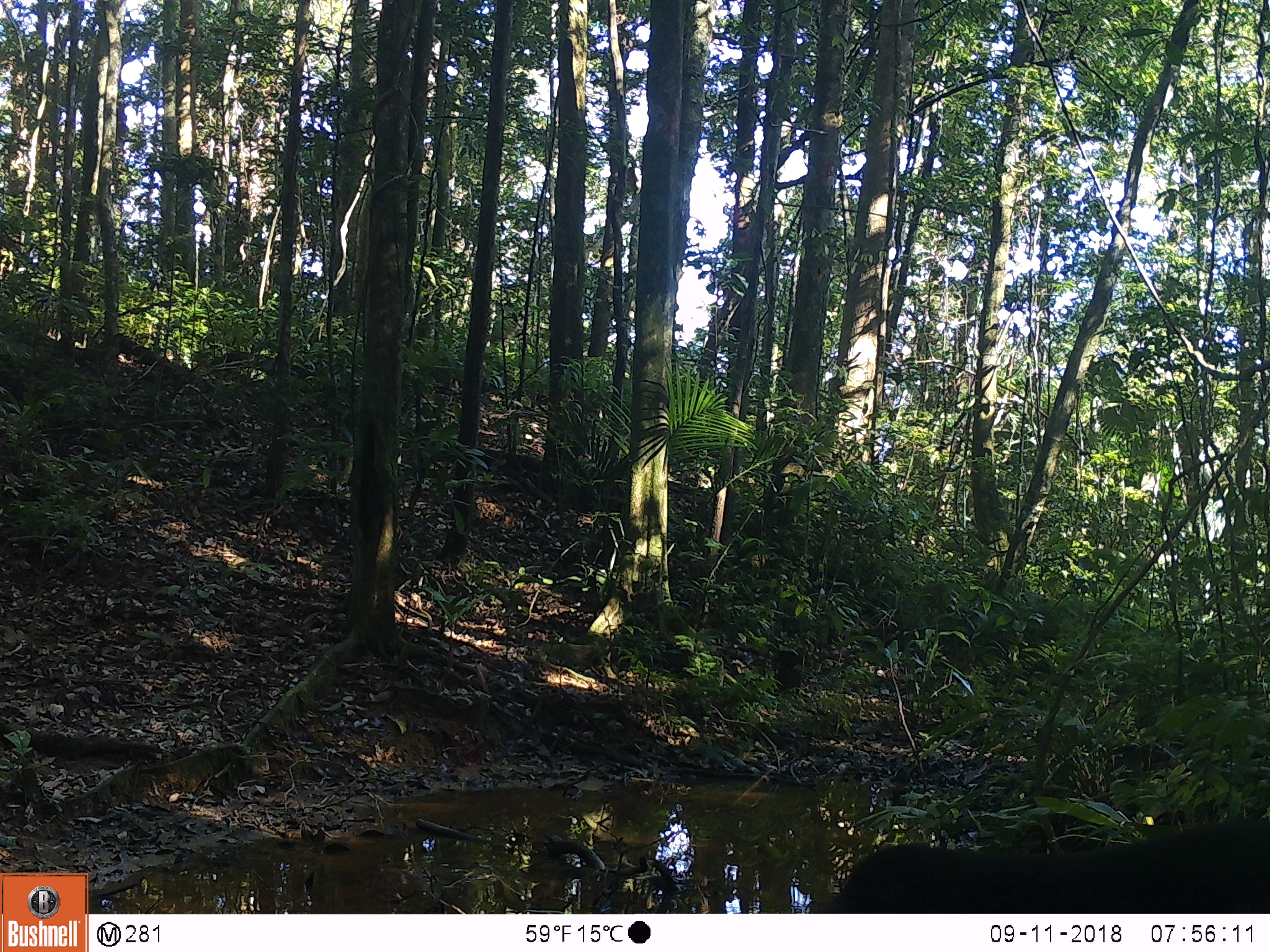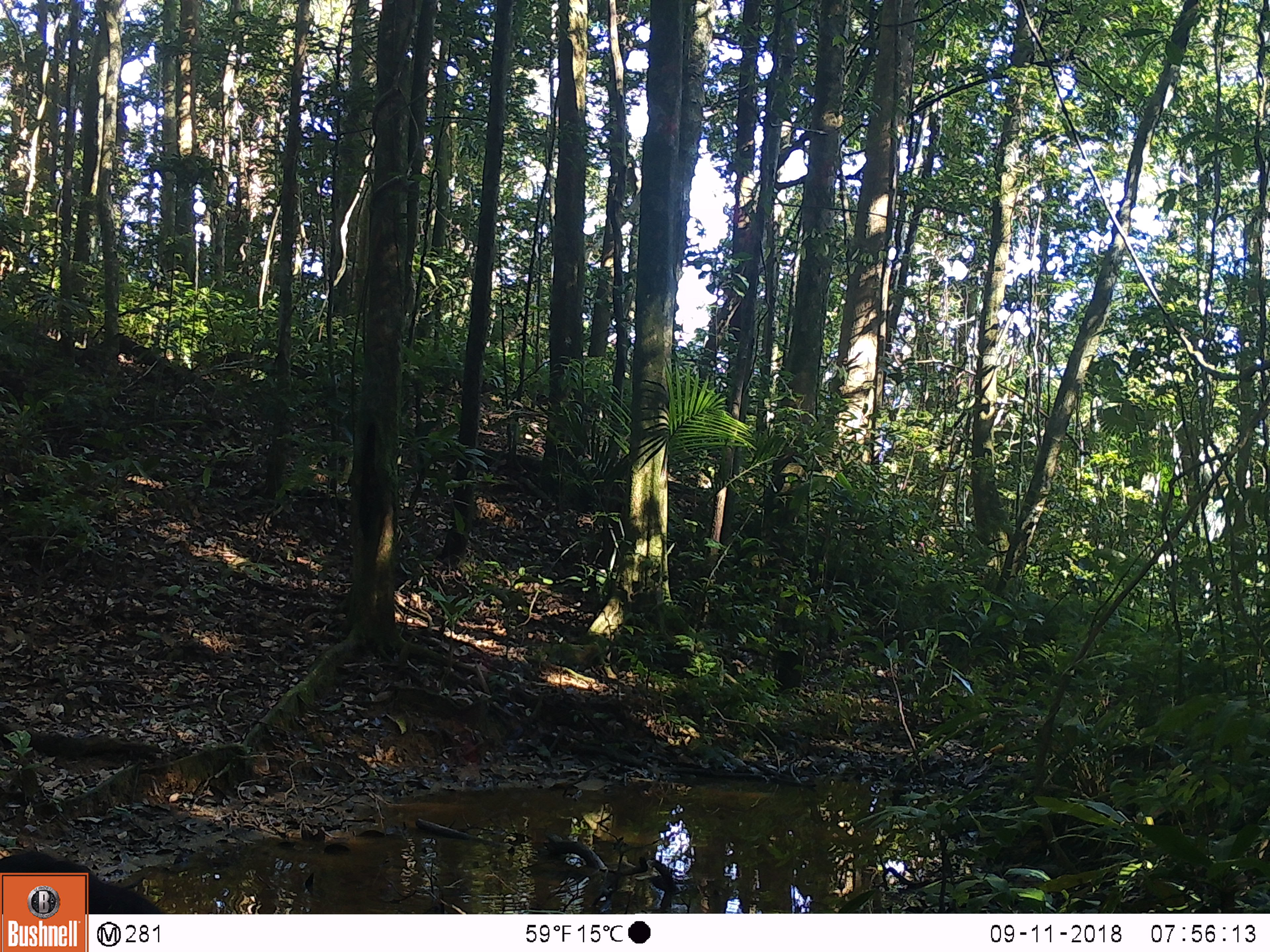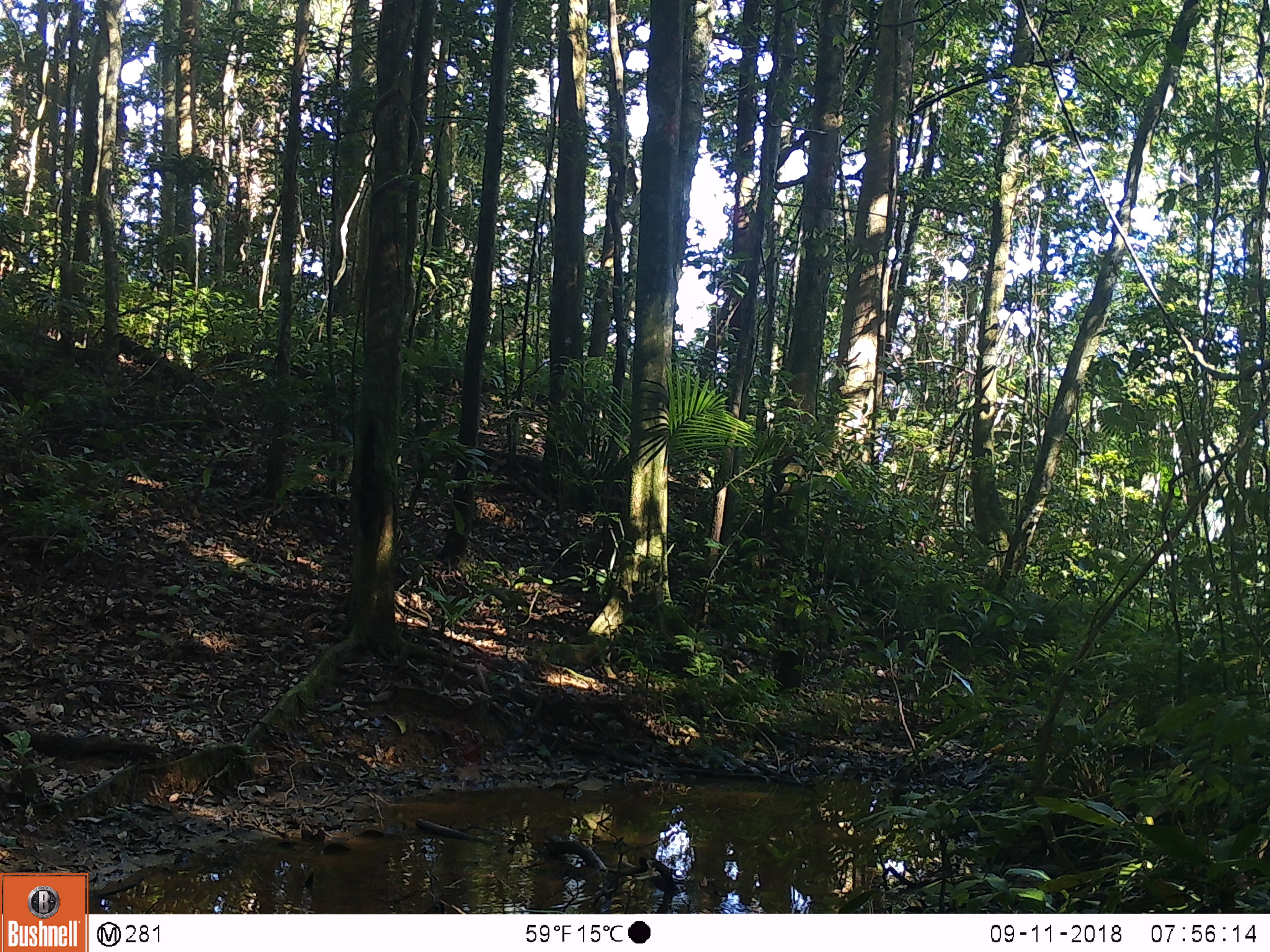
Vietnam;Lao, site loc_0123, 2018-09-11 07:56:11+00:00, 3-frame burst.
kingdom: Animalia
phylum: Chordata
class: Mammalia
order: Primates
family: Cercopithecidae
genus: Macaca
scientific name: Macaca arctoides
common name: stump-tailed macaque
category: stump tailed macaque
Stump tailed macaque (stump-tailed macaque) (Macaca arctoides). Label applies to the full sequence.